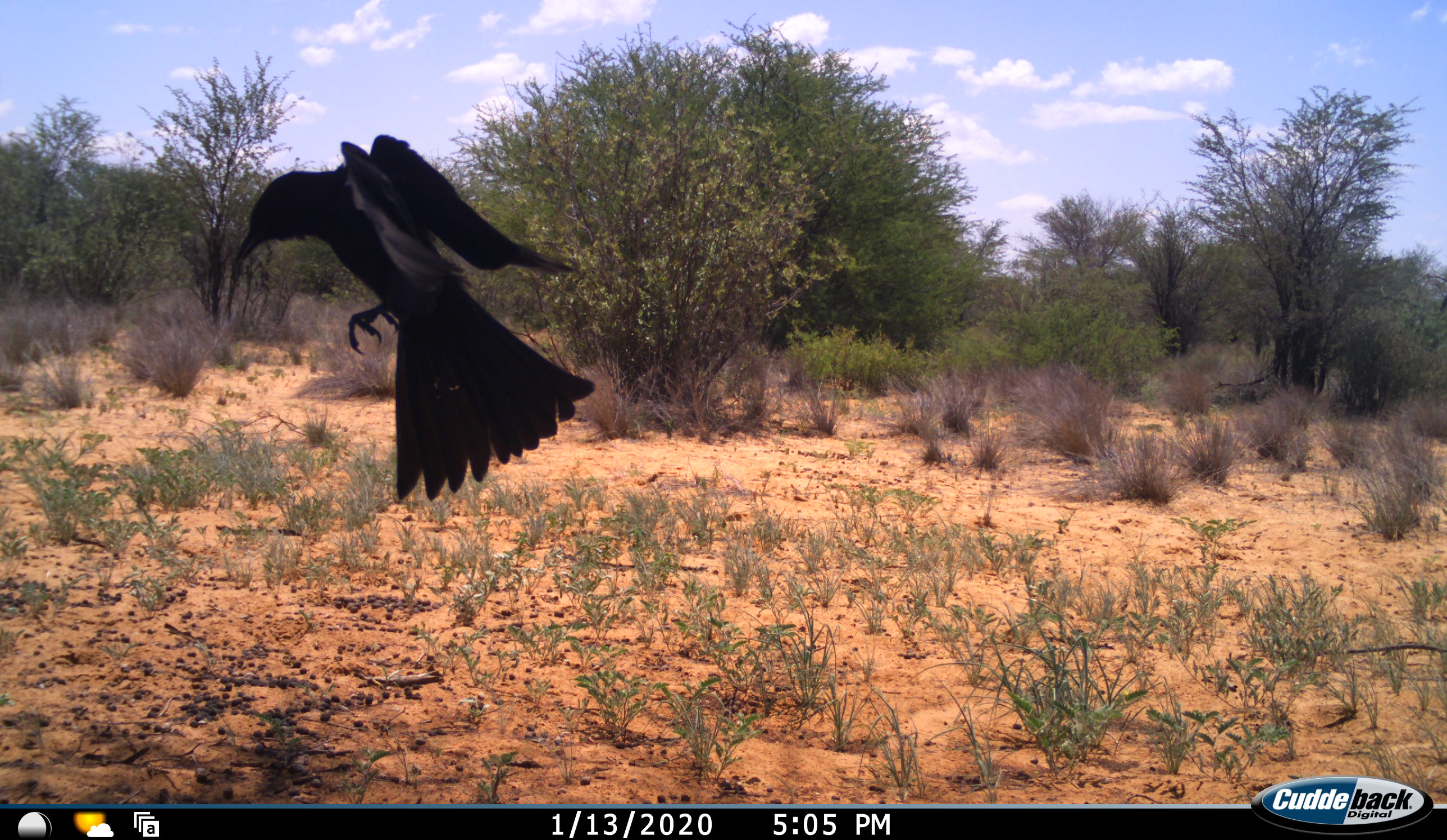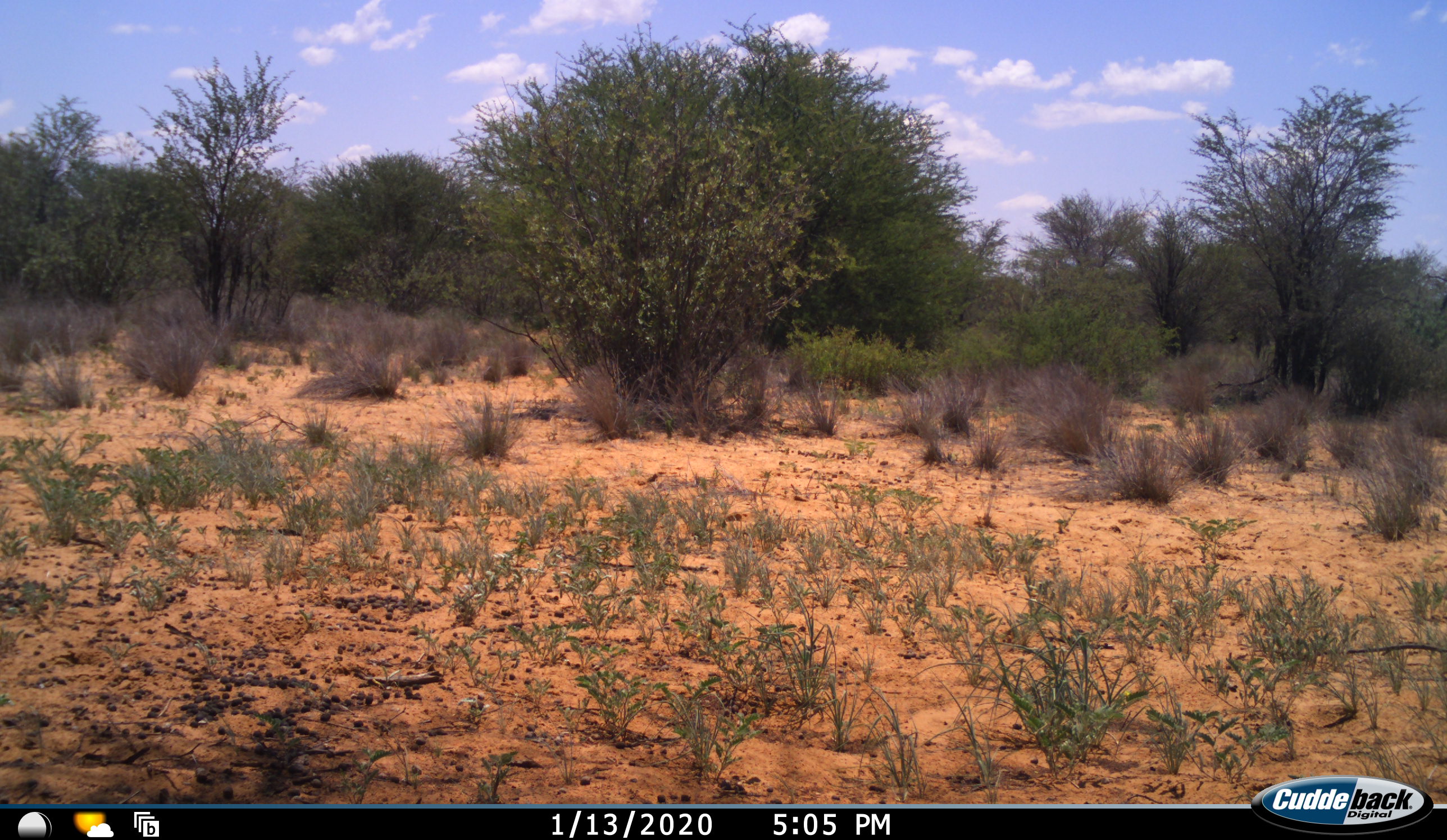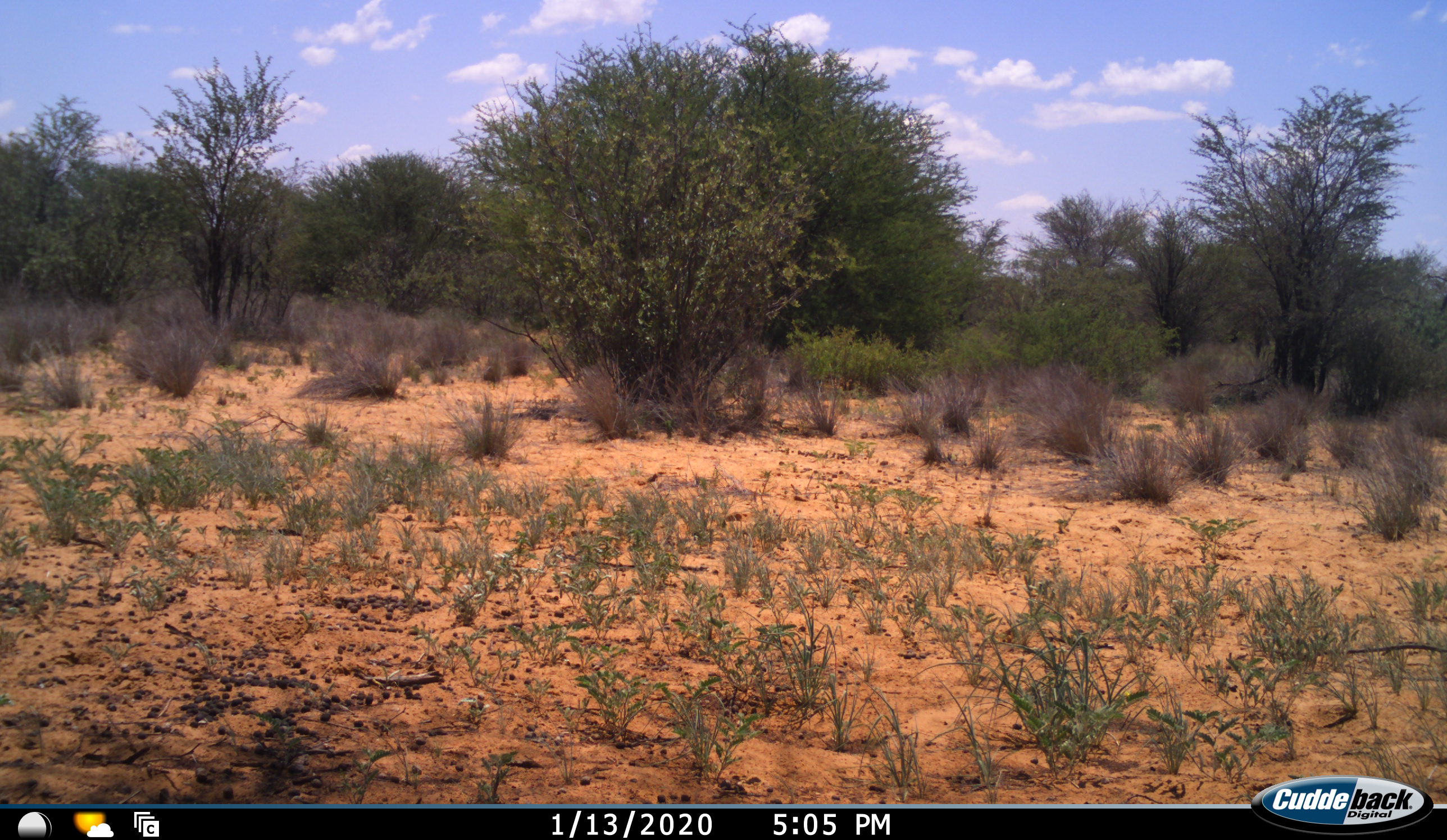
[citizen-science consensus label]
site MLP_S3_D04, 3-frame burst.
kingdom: Animalia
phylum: Chordata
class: Aves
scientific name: Aves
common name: bird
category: birdother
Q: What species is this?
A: Birdother (bird) (Aves).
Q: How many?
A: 1.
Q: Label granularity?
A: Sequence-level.